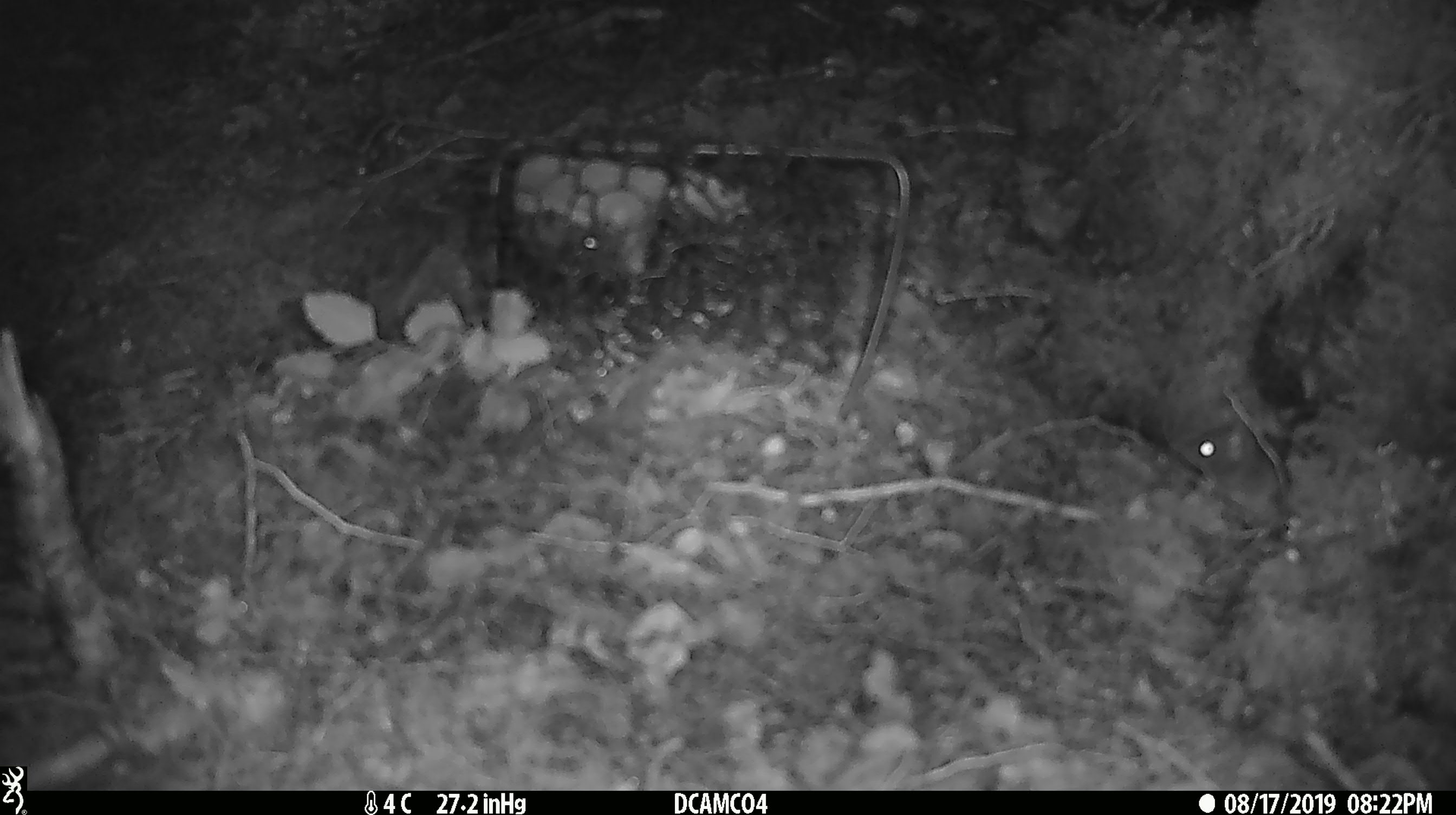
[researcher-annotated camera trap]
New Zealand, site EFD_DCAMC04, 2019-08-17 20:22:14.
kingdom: Animalia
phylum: Chordata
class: Mammalia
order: Rodentia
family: Muridae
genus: Mus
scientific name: Mus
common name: mouse